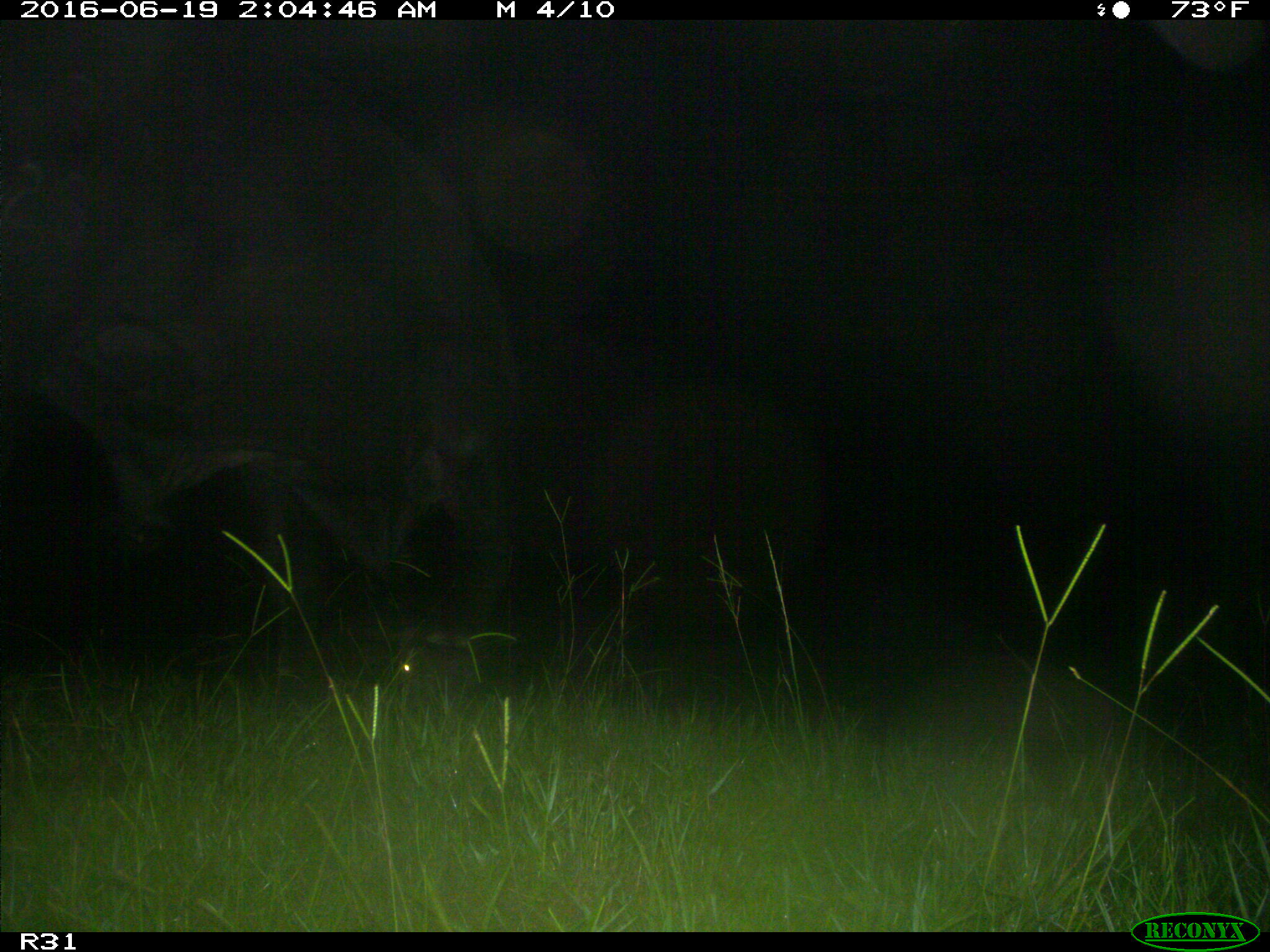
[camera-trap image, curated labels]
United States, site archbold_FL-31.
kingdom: Animalia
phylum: Chordata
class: Mammalia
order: Artiodactyla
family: Bovidae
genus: Bos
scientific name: Bos taurus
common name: domestic cow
Bos taurus (domestic cow).